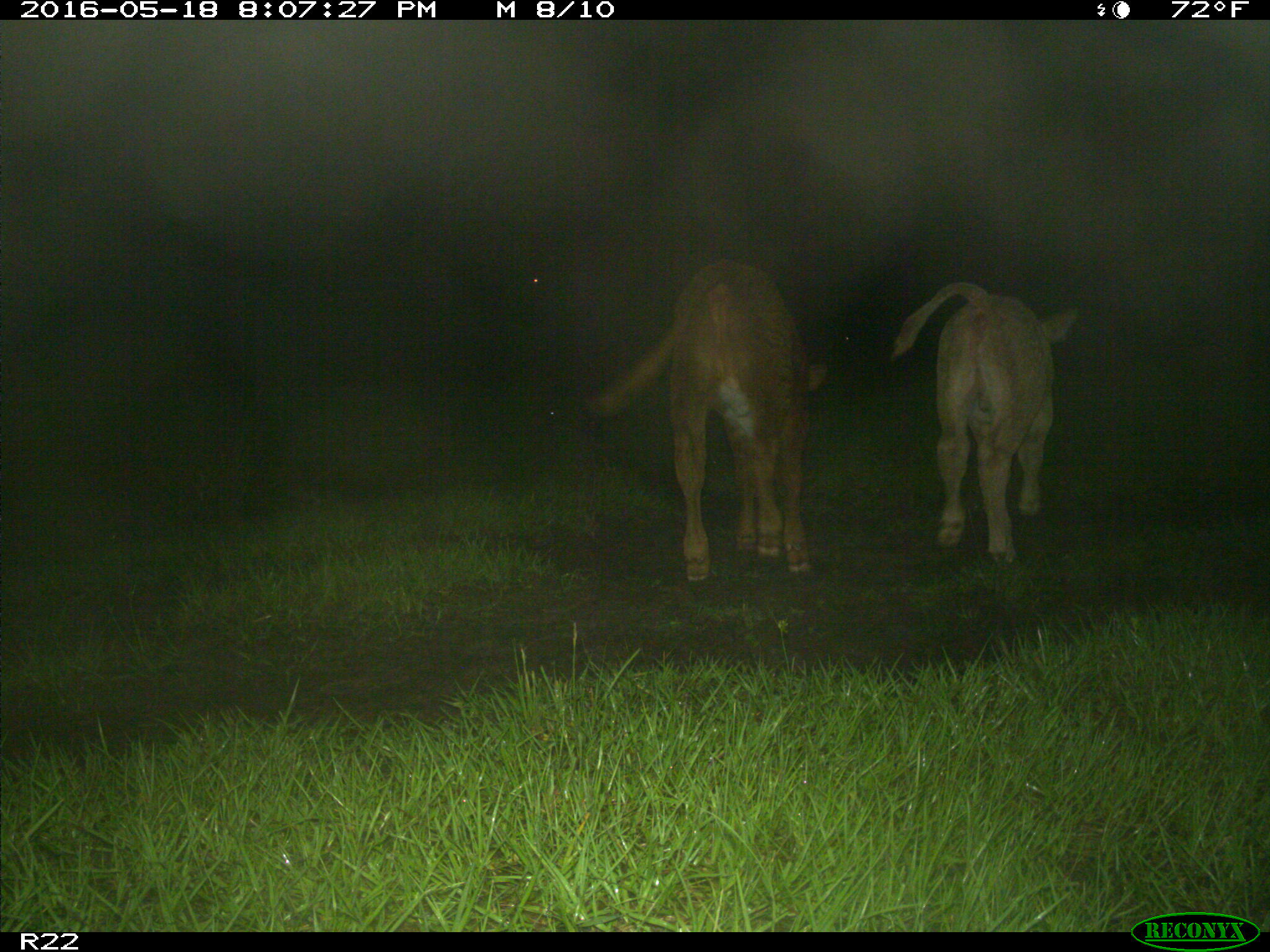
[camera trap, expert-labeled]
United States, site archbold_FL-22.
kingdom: Animalia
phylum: Chordata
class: Mammalia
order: Artiodactyla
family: Bovidae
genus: Bos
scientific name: Bos taurus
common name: domestic cow